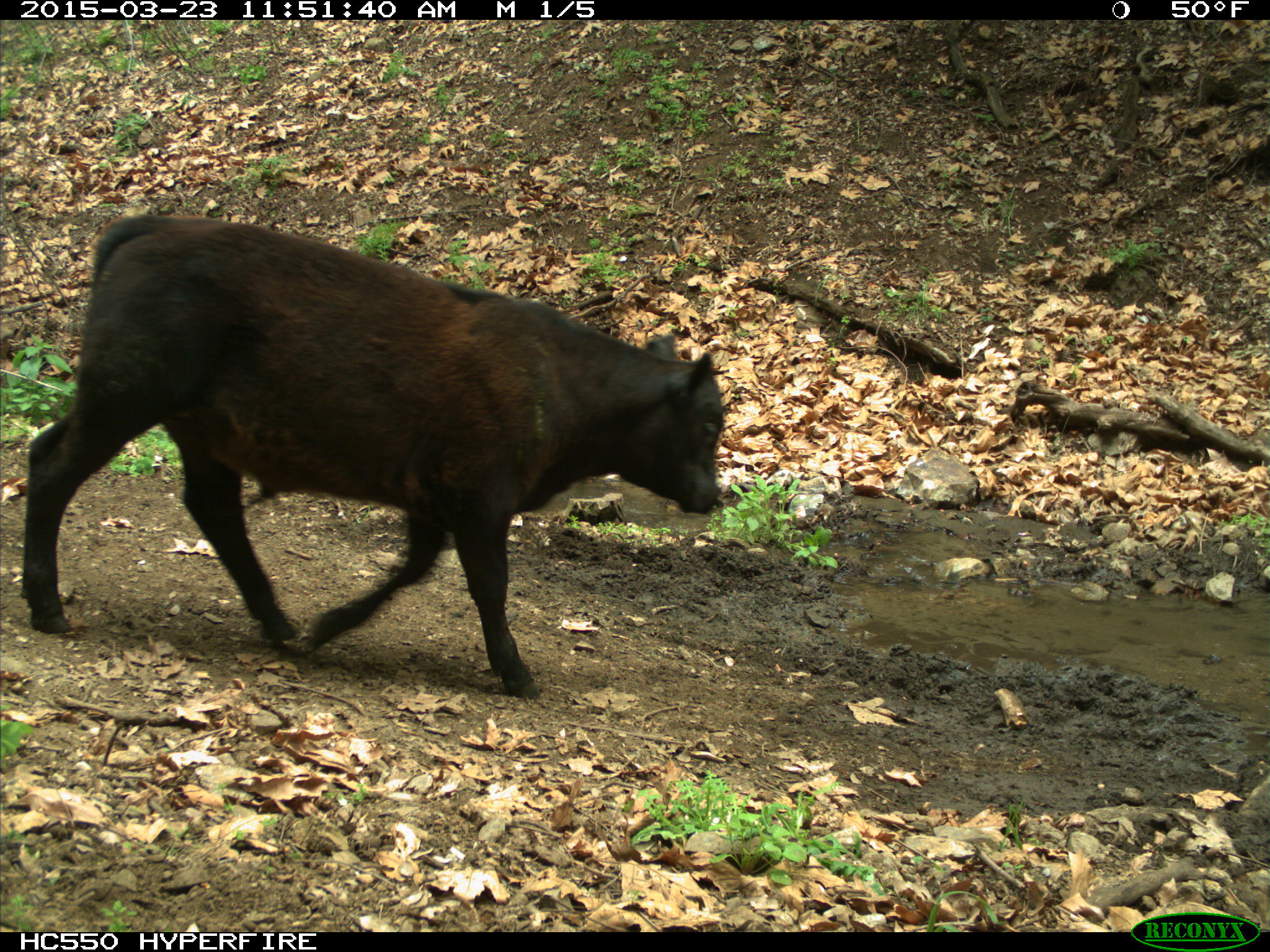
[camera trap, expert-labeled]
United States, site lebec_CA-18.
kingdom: Animalia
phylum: Chordata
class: Mammalia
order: Artiodactyla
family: Bovidae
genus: Bos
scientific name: Bos taurus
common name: domestic cow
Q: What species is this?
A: Bos taurus (domestic cow).